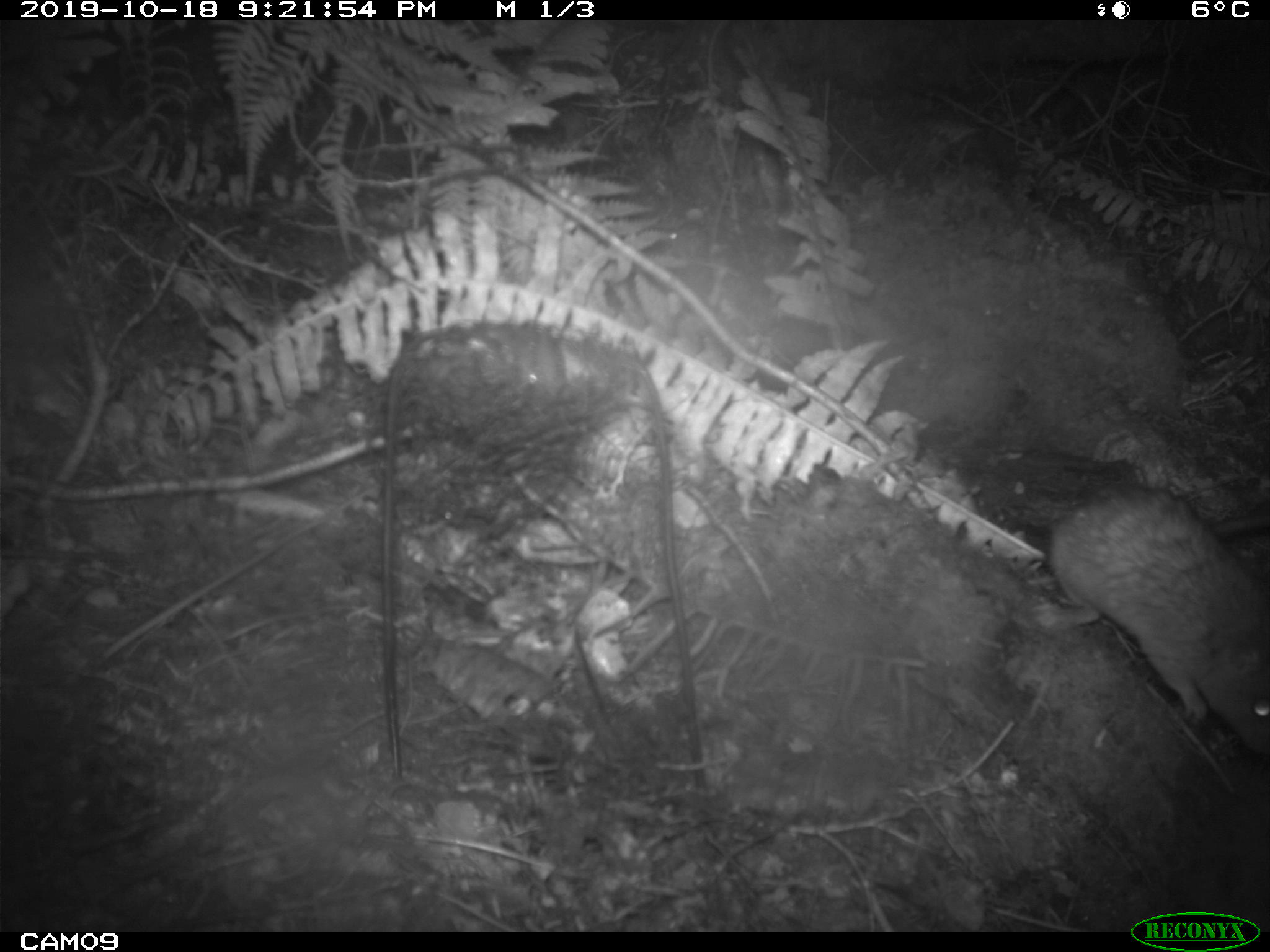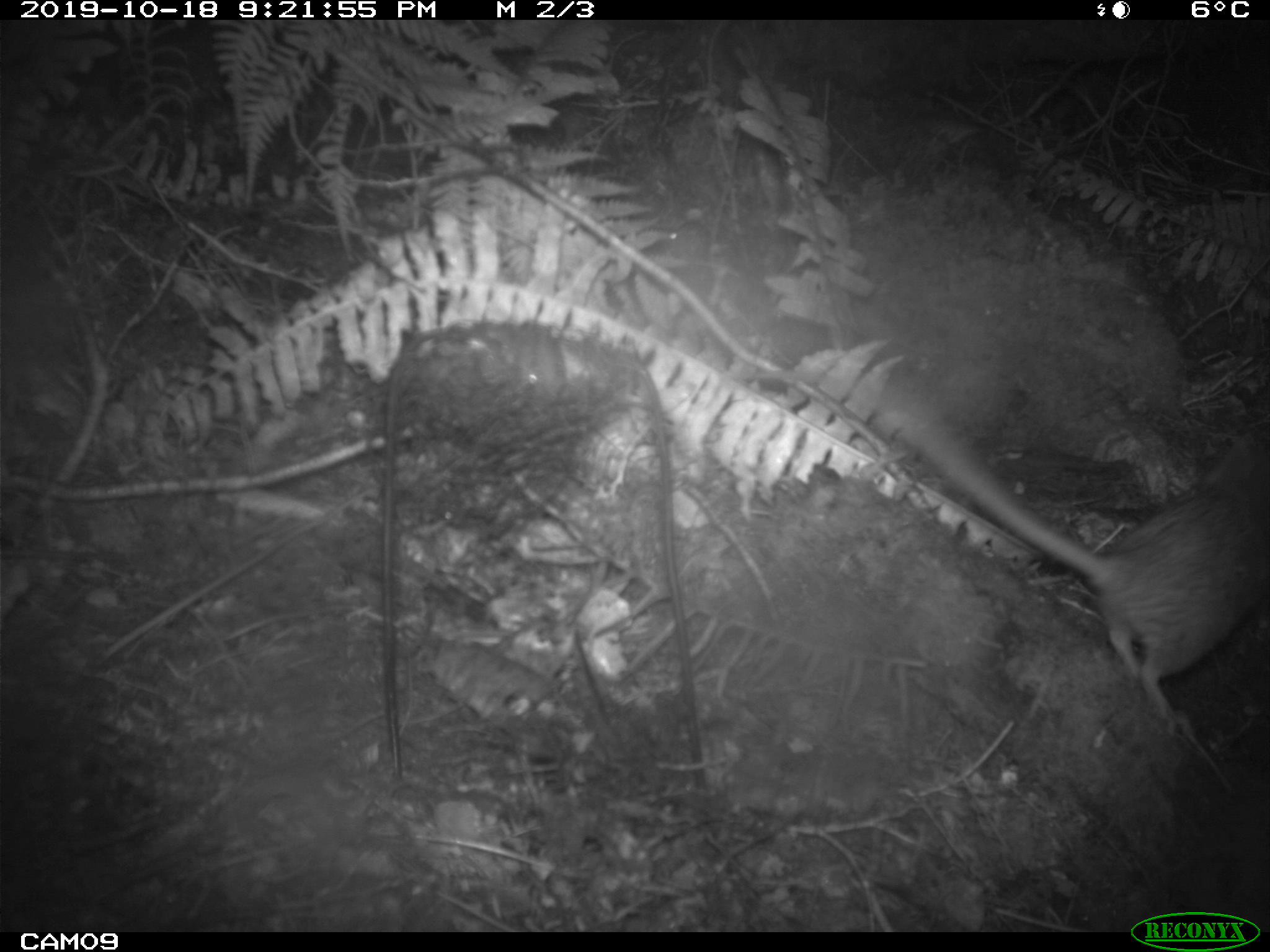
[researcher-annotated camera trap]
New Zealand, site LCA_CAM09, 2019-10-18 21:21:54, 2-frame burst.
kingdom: Animalia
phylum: Chordata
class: Mammalia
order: Rodentia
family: Muridae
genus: Rattus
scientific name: Rattus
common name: rat